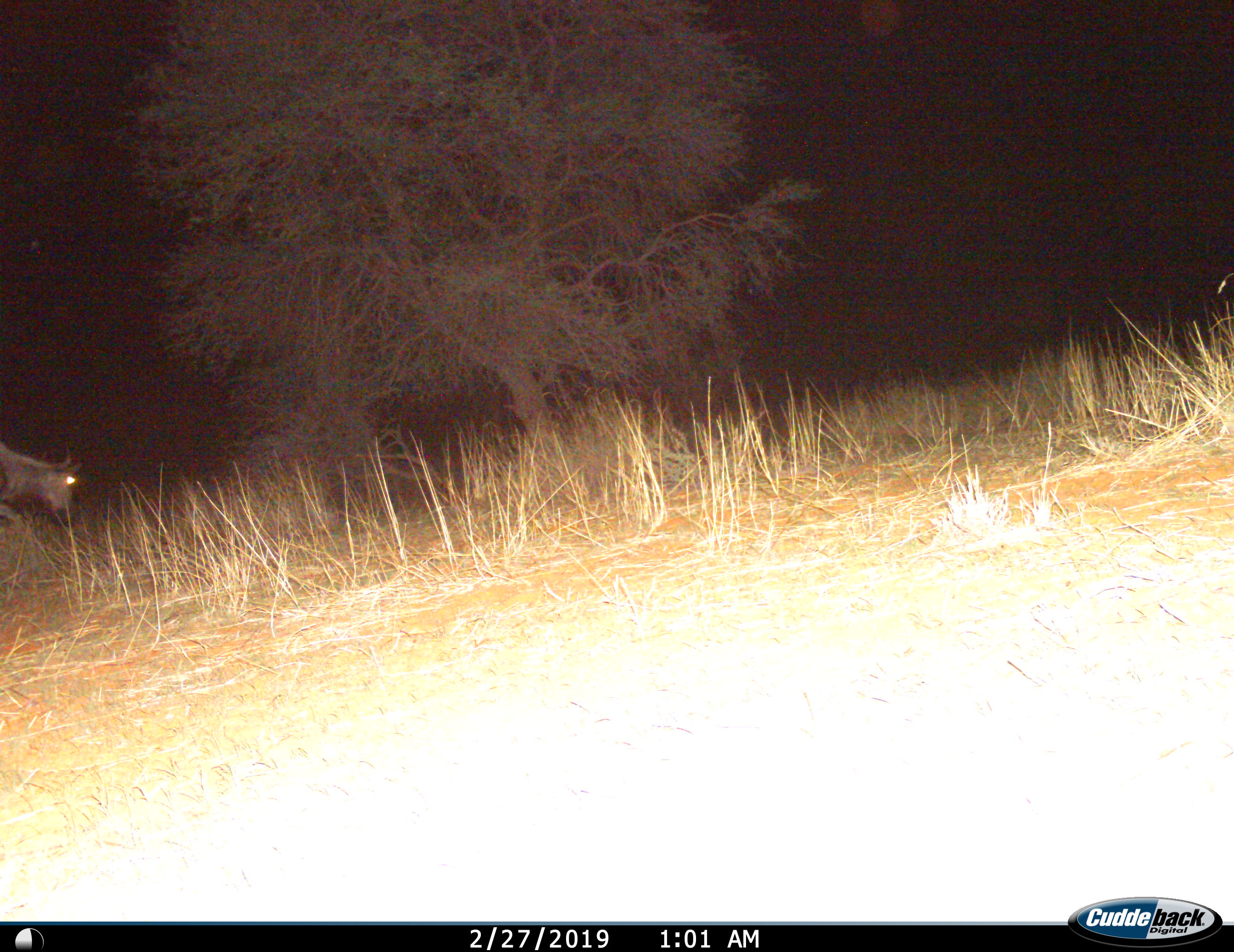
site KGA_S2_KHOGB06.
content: unidentified animal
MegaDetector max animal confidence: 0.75